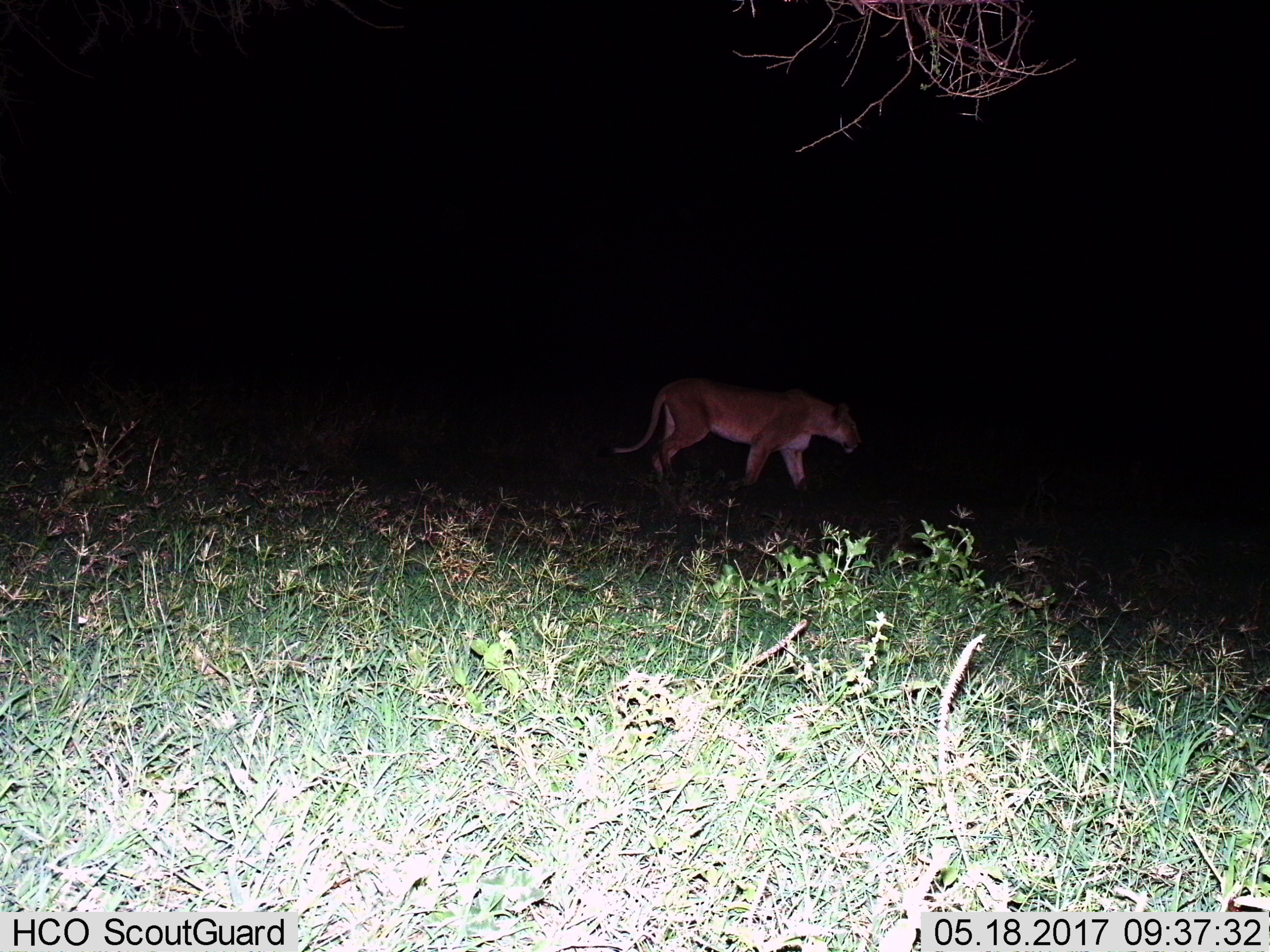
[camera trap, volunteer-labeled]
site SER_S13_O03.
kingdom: Animalia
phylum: Chordata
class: Mammalia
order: Carnivora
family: Felidae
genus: Panthera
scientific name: Panthera leo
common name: lion female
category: lionfemale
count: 1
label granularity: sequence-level